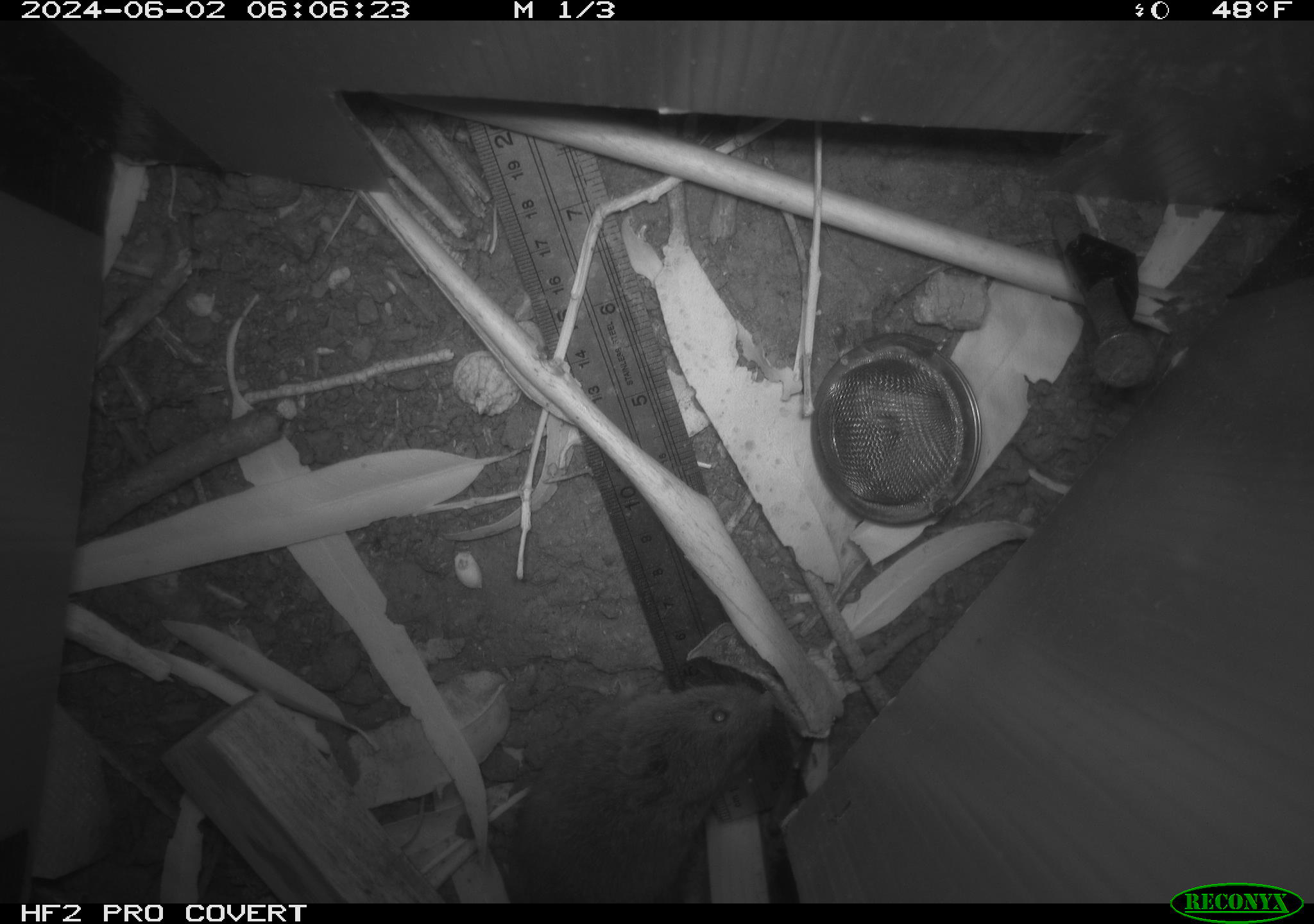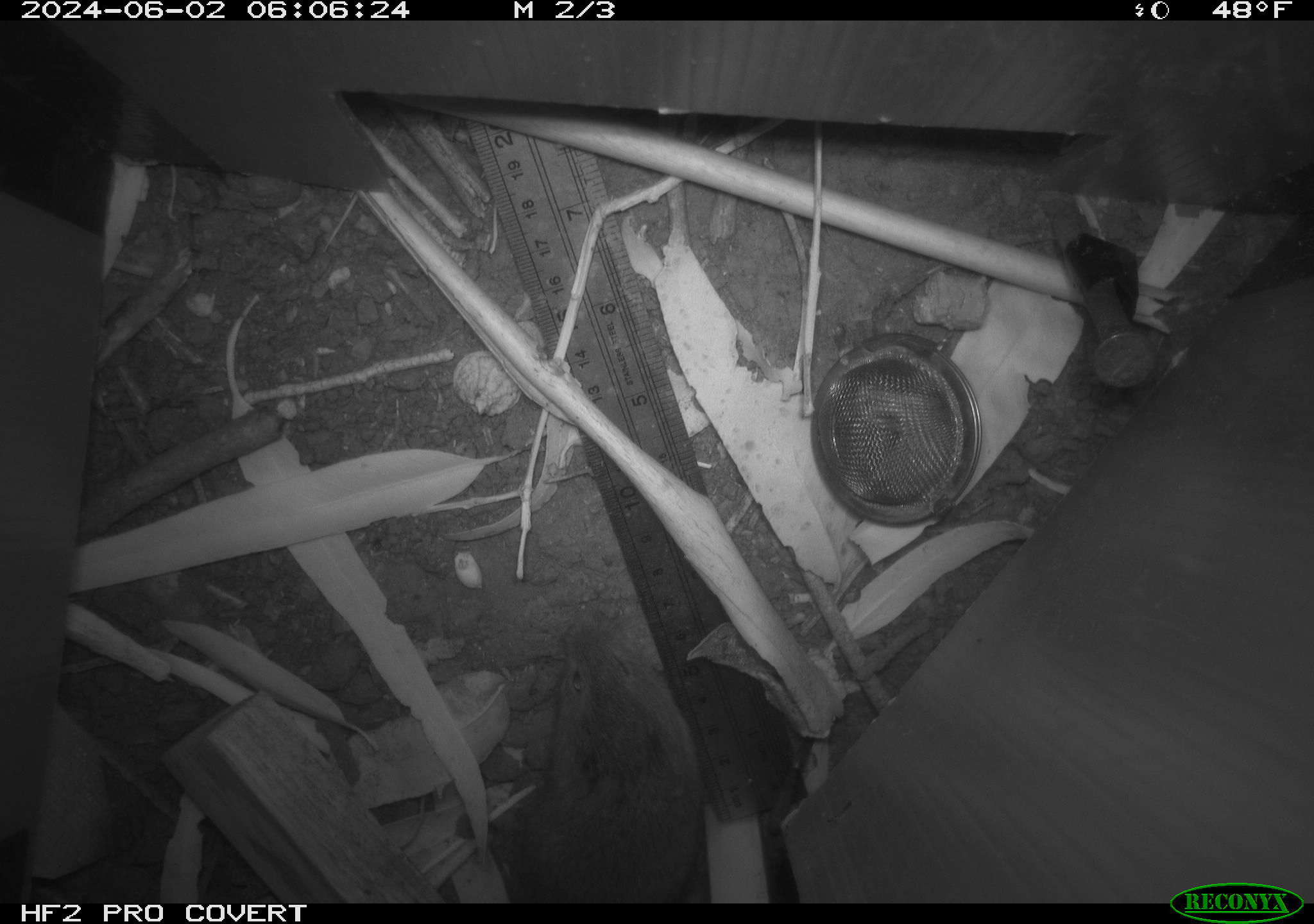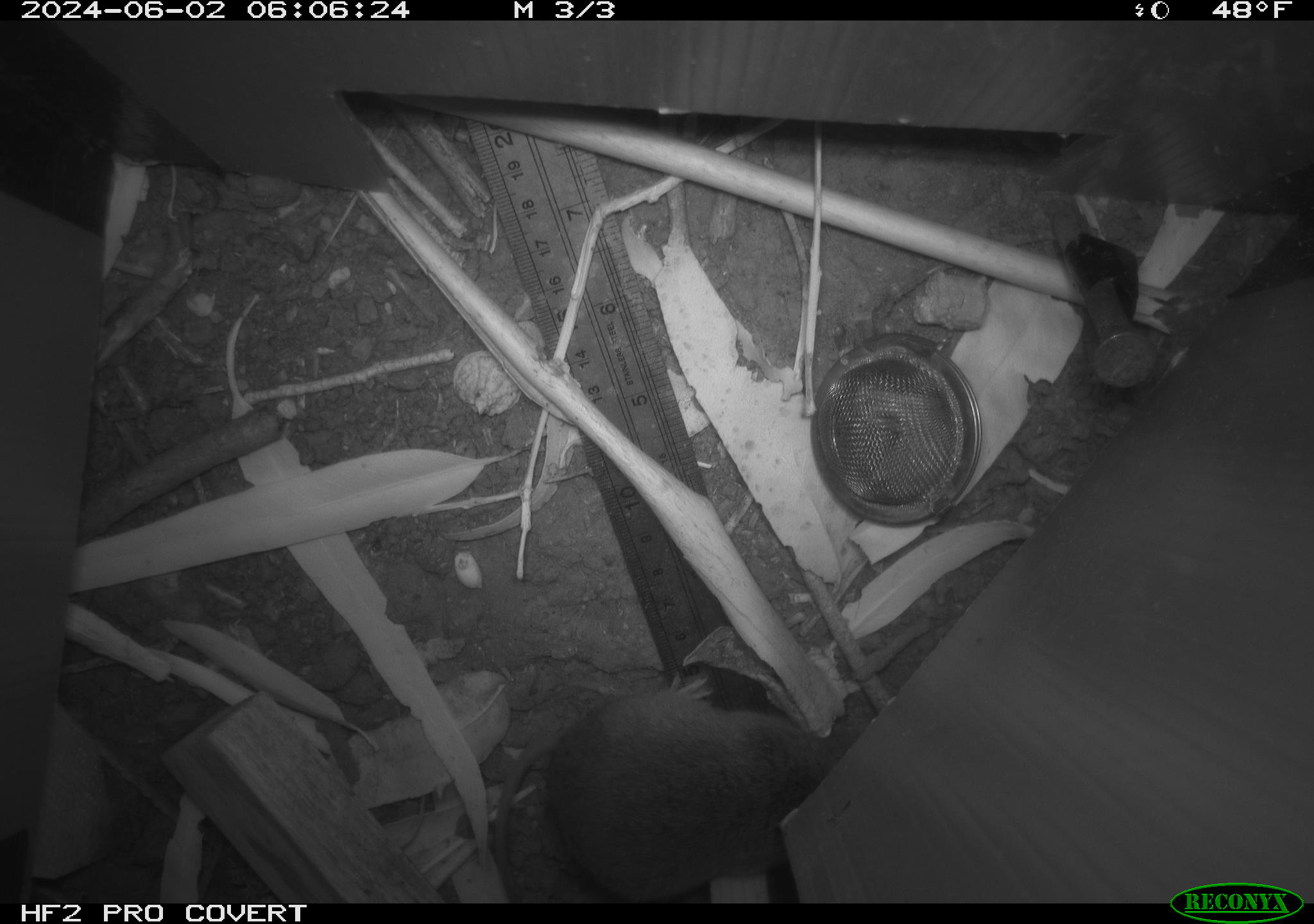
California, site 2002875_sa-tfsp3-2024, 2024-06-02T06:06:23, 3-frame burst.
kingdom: Animalia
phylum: Chordata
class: Mammalia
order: Rodentia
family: Cricetidae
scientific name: Arvicolinae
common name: voles, lemmings, and muskrats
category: arvicolinae subfamily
Arvicolinae subfamily (voles, lemmings, and muskrats) (Arvicolinae).